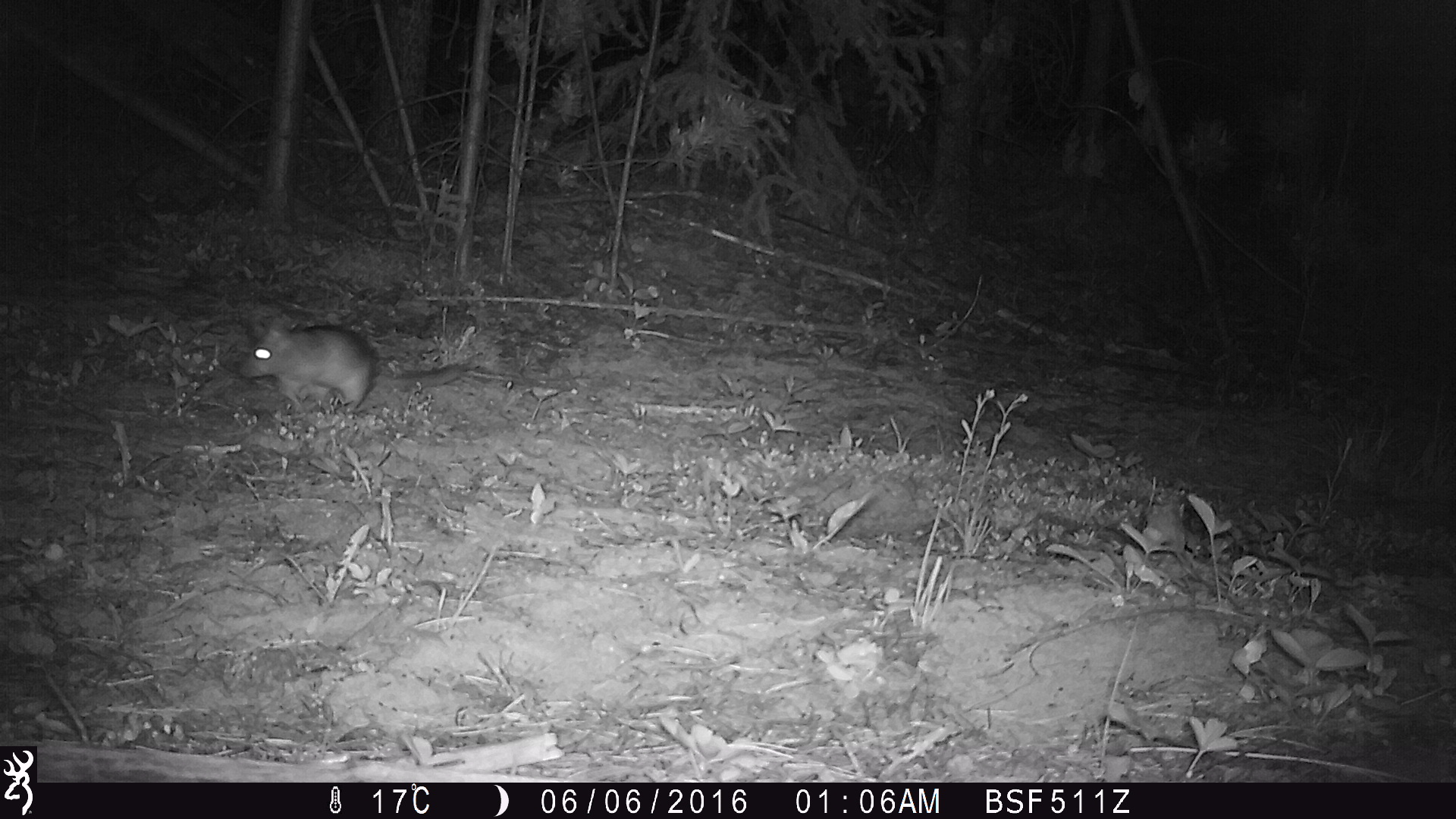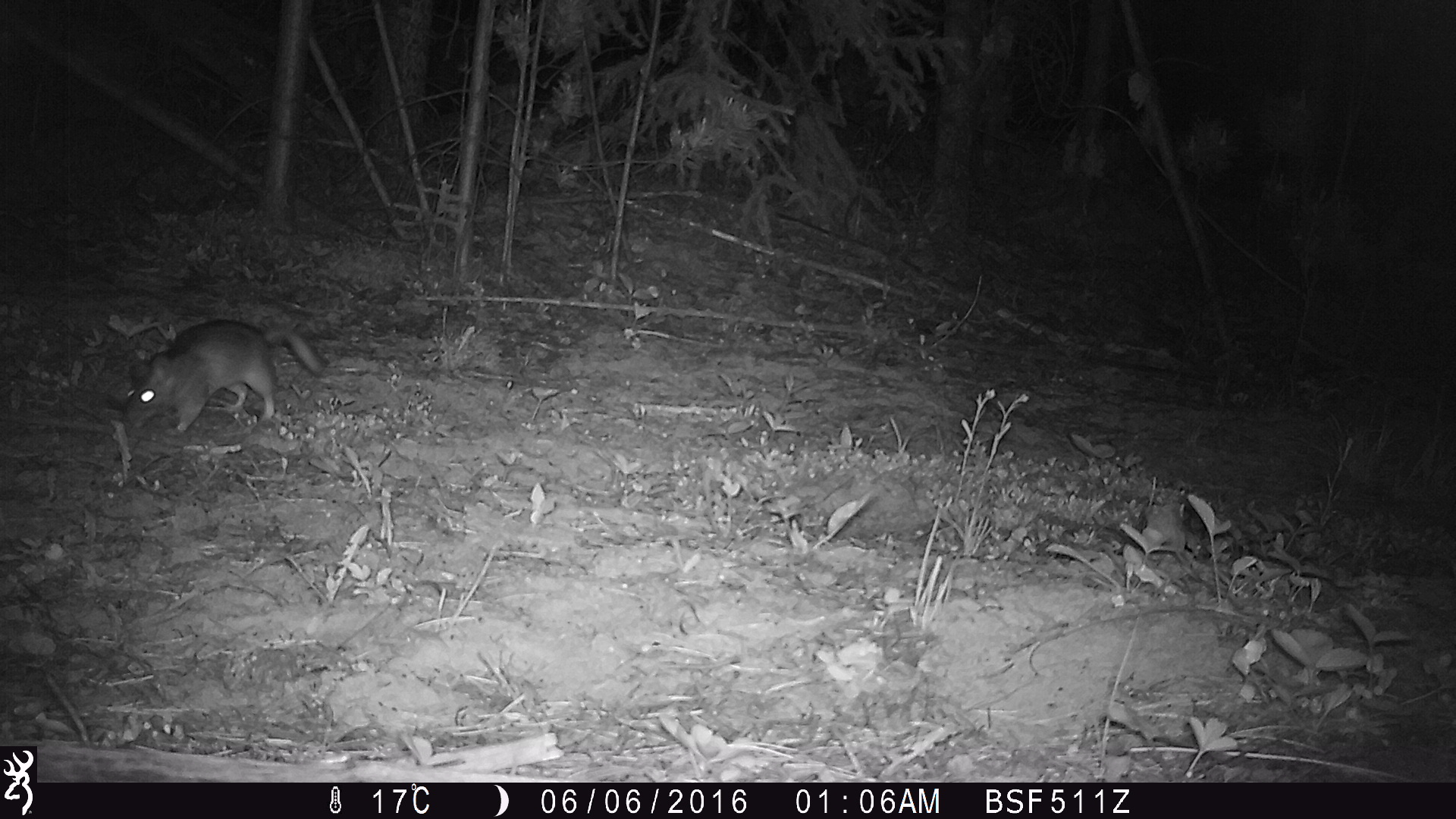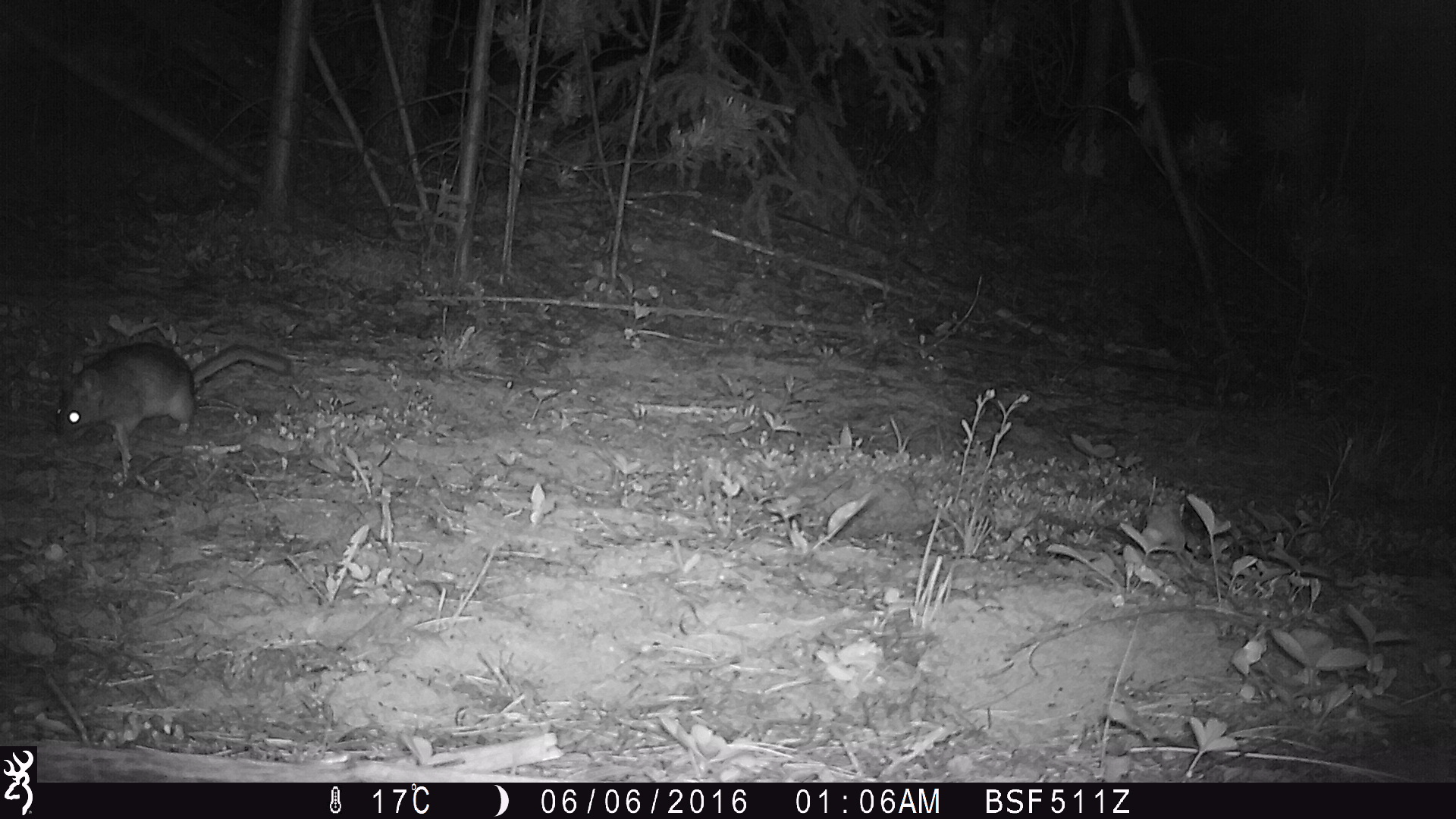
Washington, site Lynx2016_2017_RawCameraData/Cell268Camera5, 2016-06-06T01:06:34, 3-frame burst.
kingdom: Animalia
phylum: Chordata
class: Mammalia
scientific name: Mammalia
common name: small mammal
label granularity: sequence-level